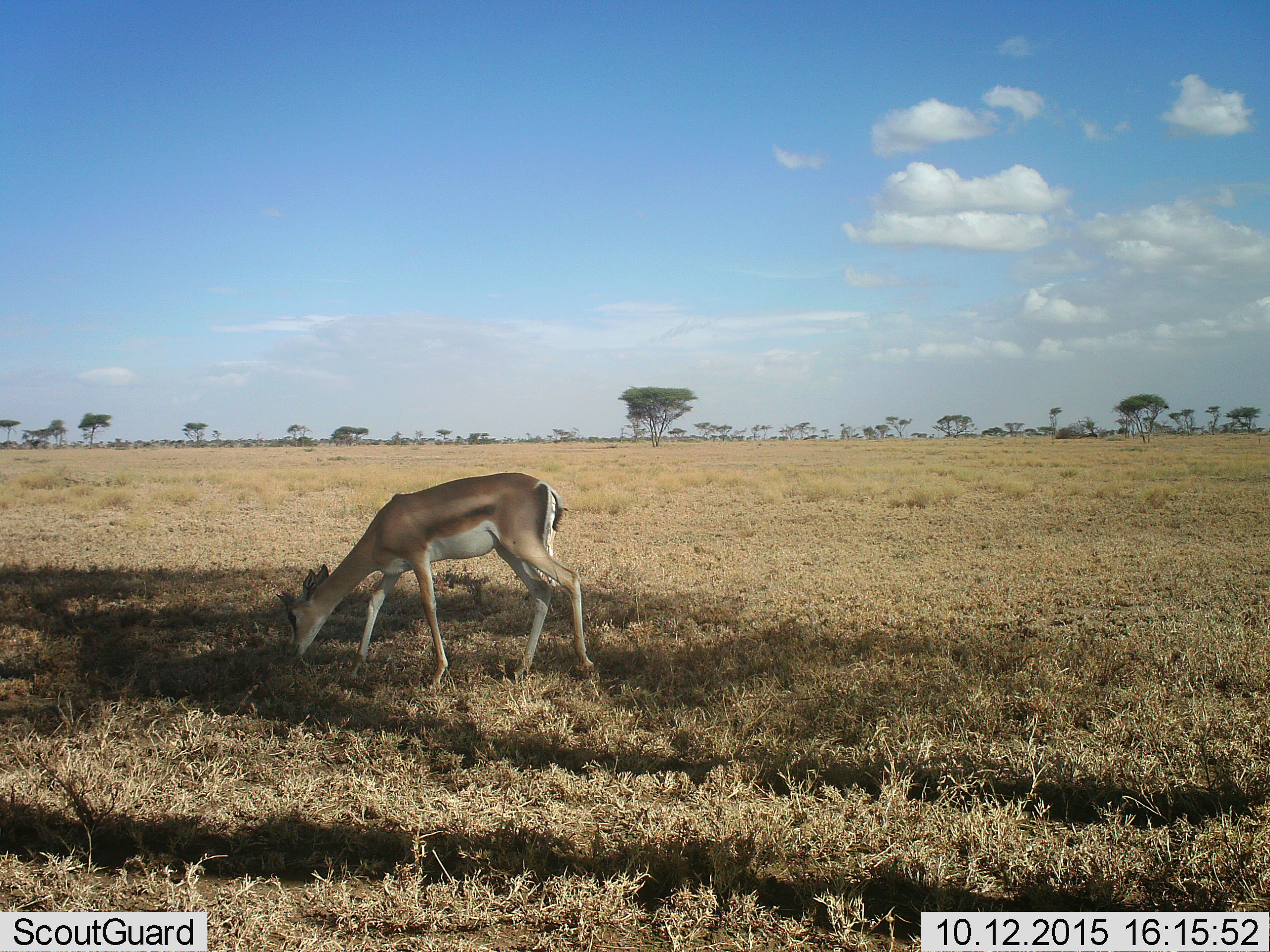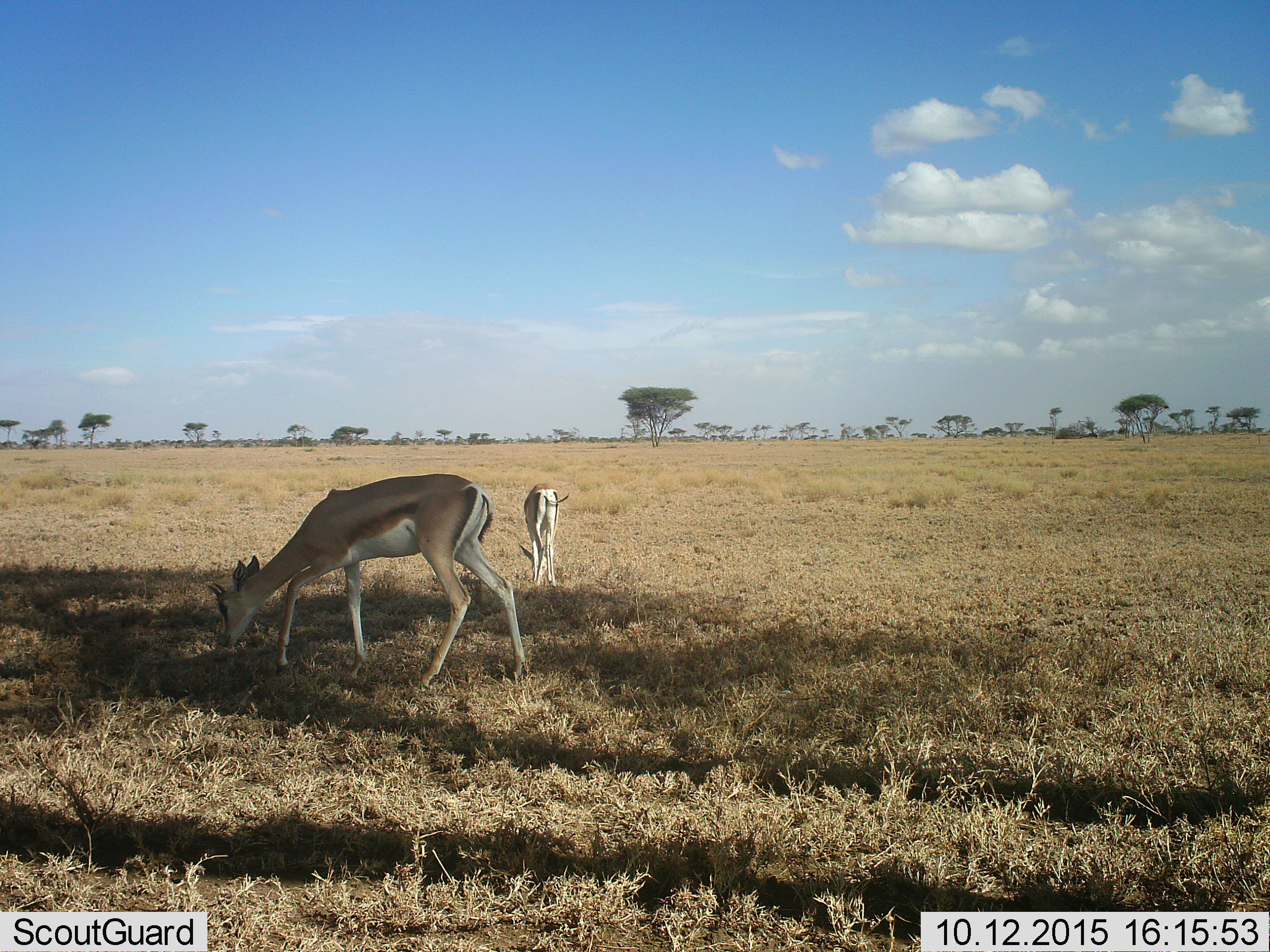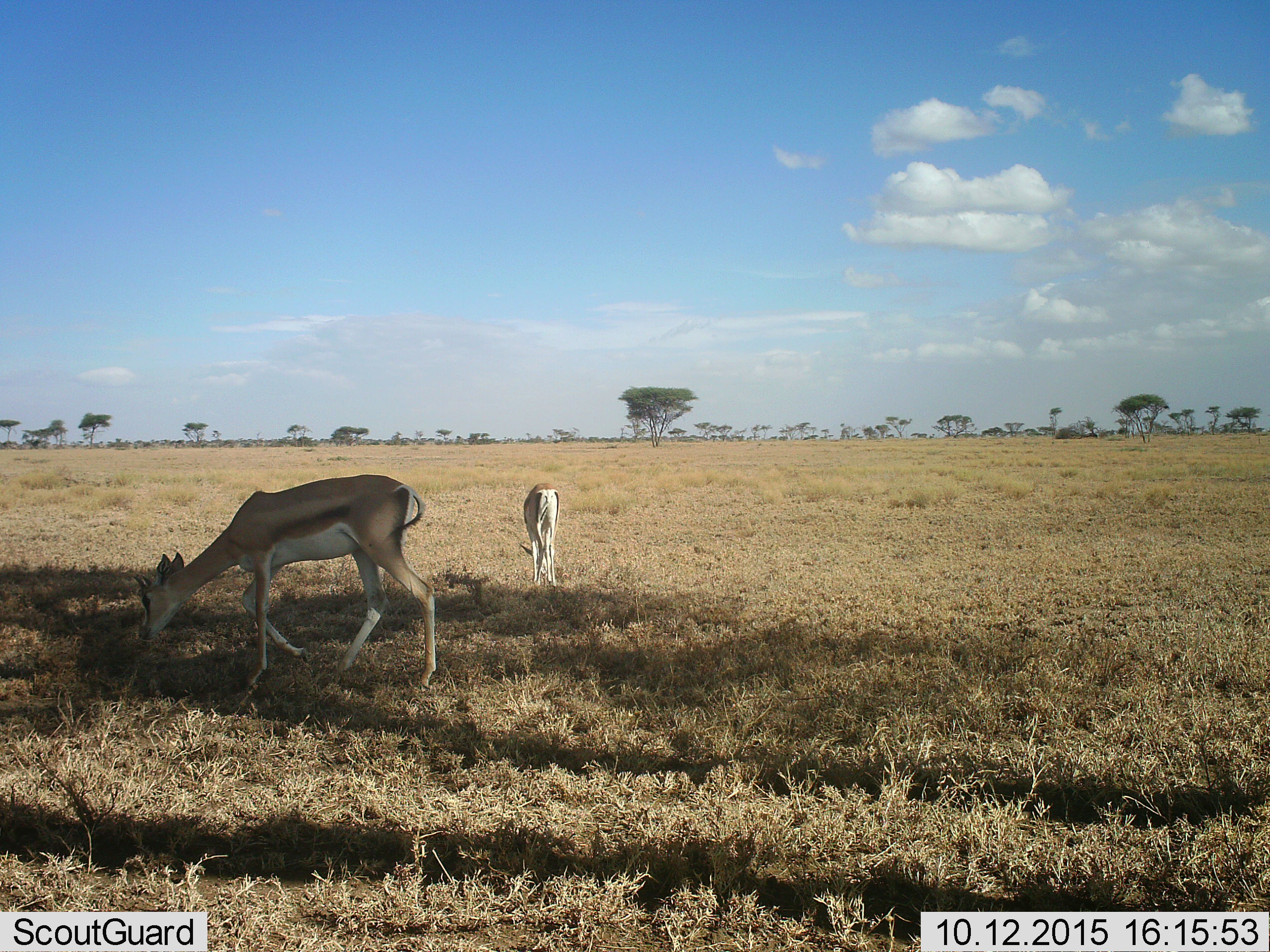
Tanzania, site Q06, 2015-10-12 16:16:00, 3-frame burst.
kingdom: Animalia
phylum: Chordata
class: Mammalia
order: Artiodactyla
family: Bovidae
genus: Nanger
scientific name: Nanger granti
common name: grant's gazelle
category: gazellegrants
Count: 2.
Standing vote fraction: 17%.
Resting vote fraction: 0%.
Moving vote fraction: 83%.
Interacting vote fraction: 0%.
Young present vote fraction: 33%.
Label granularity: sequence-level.